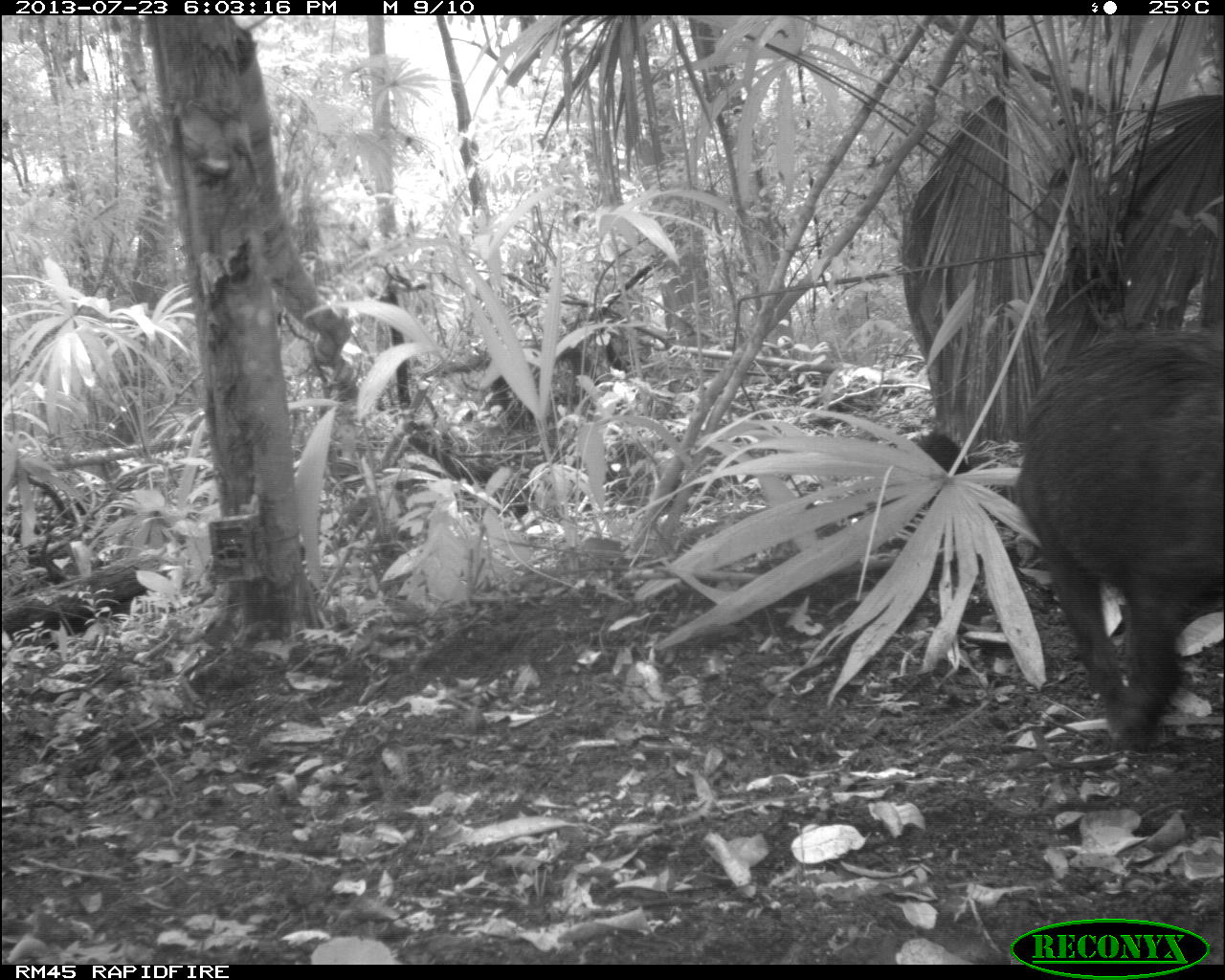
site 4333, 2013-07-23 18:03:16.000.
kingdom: Animalia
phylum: Chordata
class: Mammalia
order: Artiodactyla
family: Tayassuidae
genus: Tayassu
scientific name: Tayassu pecari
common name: white-lipped peccary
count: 1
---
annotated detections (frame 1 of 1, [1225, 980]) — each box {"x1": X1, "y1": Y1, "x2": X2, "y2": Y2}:
tayassu pecari: {"x1": 1011, "y1": 325, "x2": 1220, "y2": 754}